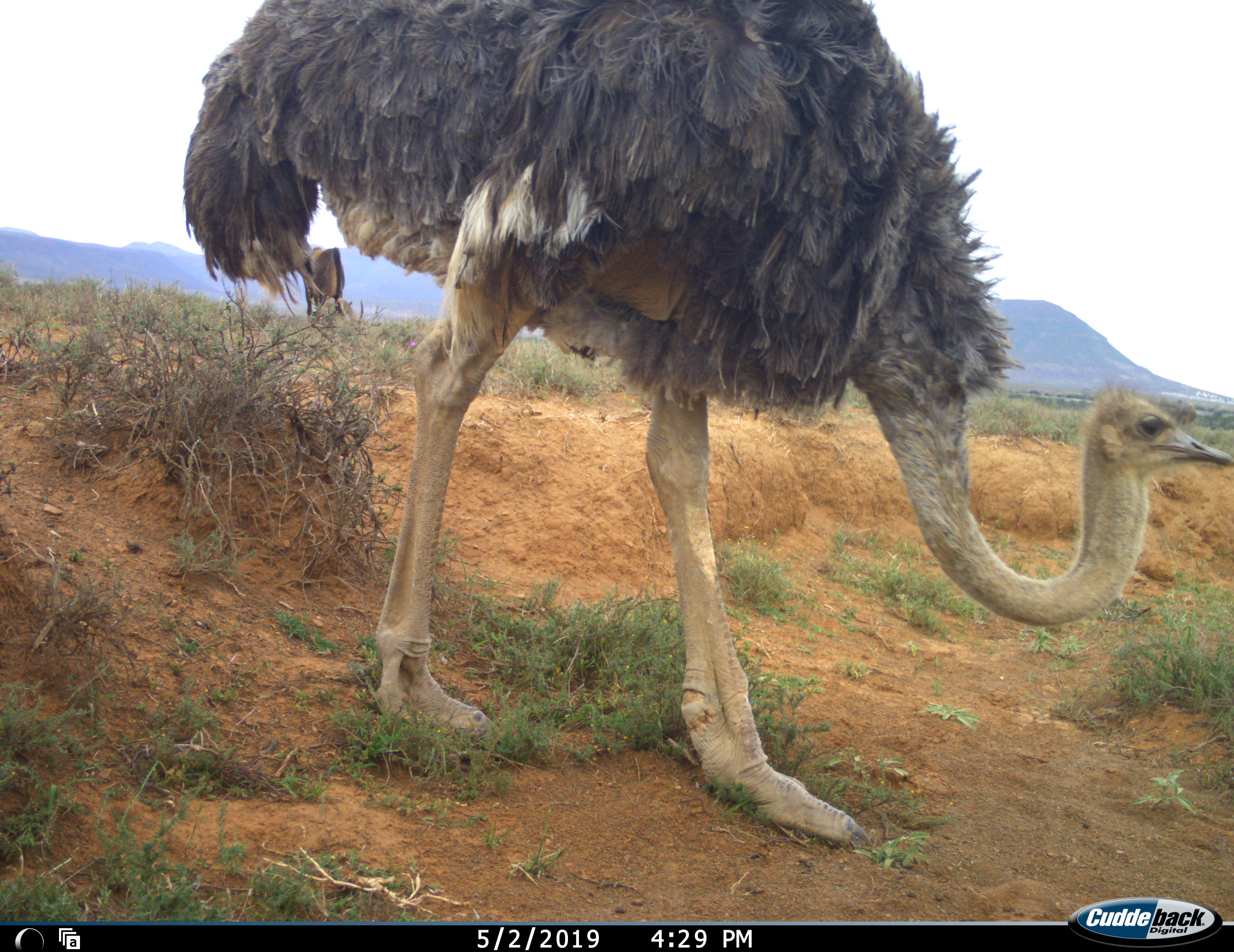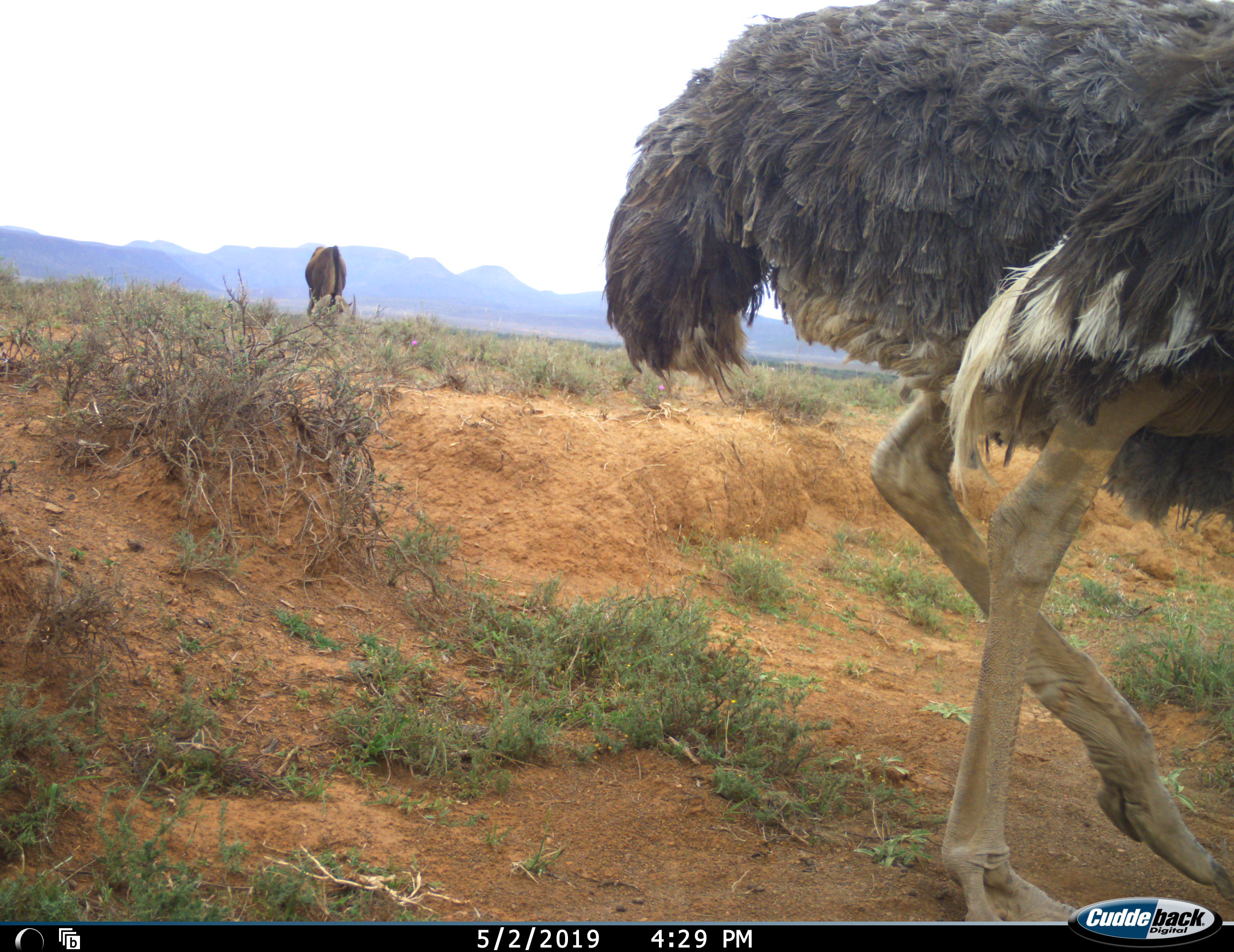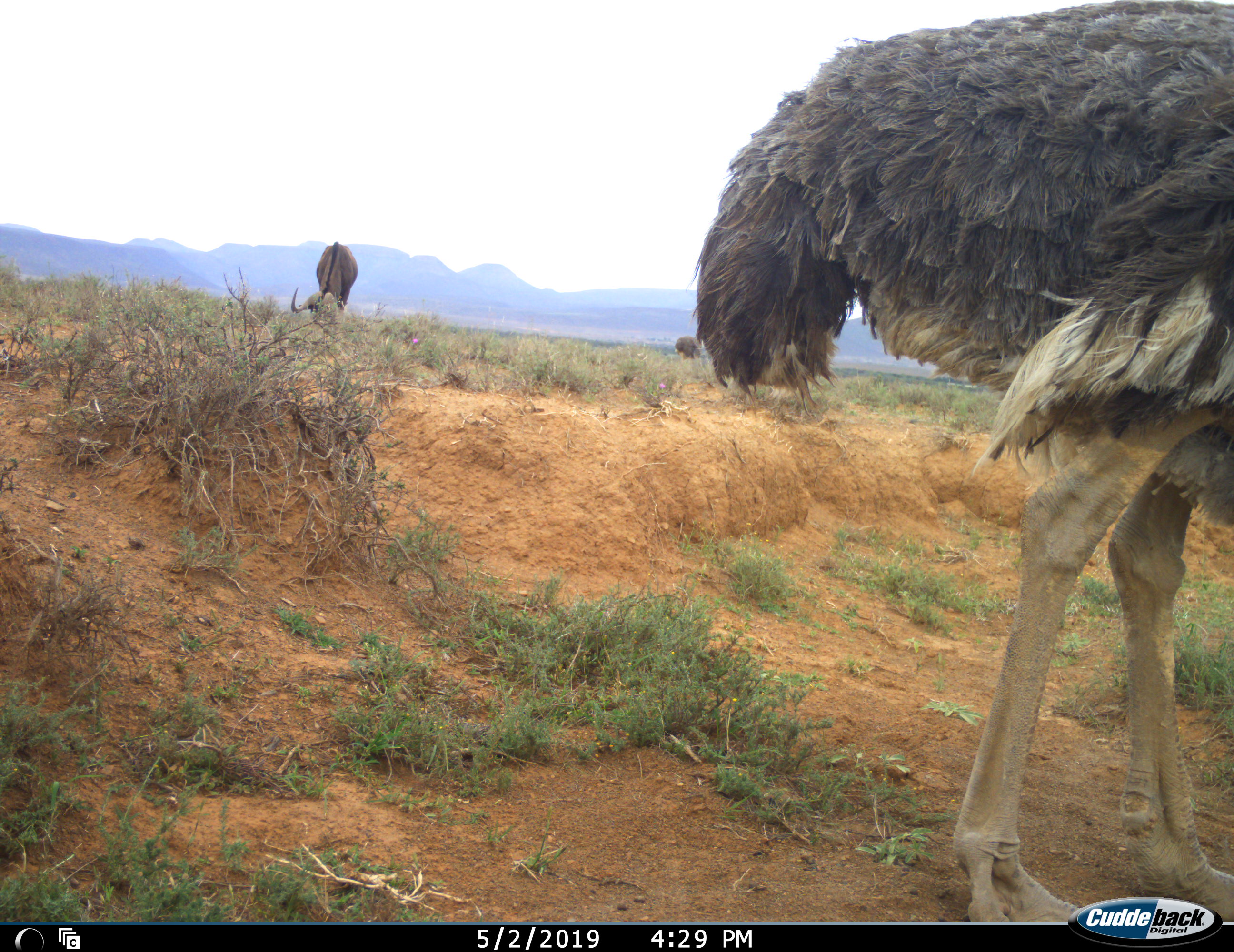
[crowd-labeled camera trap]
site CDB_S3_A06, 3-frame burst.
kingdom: Animalia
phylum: Chordata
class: Mammalia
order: Artiodactyla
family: Bovidae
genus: Syncerus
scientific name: Syncerus caffer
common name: african buffalo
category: buffalo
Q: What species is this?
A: Buffalo (african buffalo) (Syncerus caffer).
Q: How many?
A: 1.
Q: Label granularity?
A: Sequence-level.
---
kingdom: Animalia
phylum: Chordata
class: Aves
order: Struthioniformes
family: Struthionidae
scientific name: Struthionidae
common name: ostrich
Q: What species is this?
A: Ostrich (Struthionidae).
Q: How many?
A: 1.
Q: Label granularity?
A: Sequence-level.